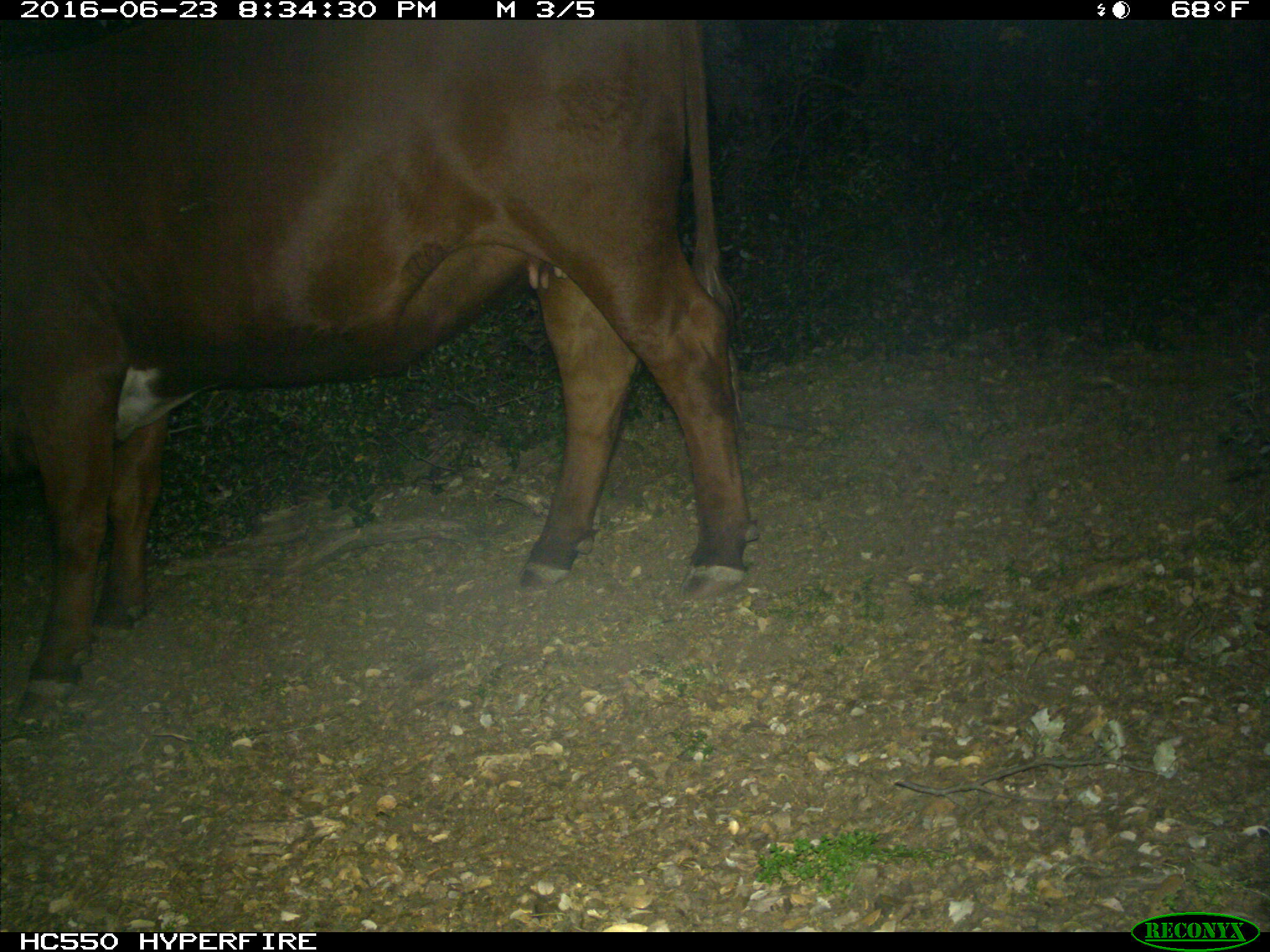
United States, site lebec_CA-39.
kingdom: Animalia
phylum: Chordata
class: Mammalia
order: Artiodactyla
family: Bovidae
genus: Bos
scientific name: Bos taurus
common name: domestic cow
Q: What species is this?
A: Bos taurus (domestic cow).